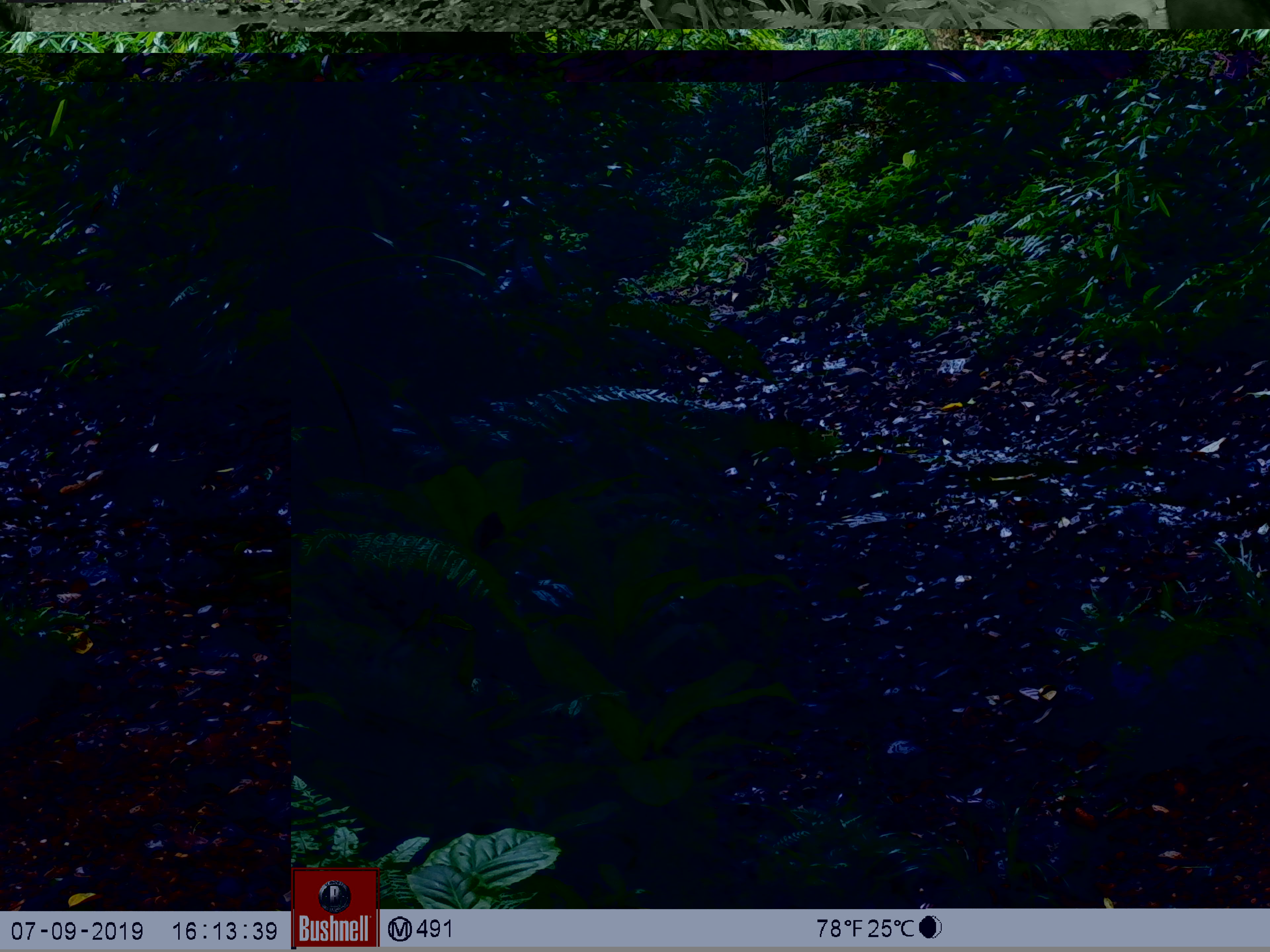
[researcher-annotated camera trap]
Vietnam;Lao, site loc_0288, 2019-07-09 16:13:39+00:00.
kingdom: Animalia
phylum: Chordata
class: Mammalia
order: Artiodactyla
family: Suidae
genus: Sus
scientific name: Sus scrofa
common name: eurasian wild pig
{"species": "eurasian wild pig (Sus scrofa)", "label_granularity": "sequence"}